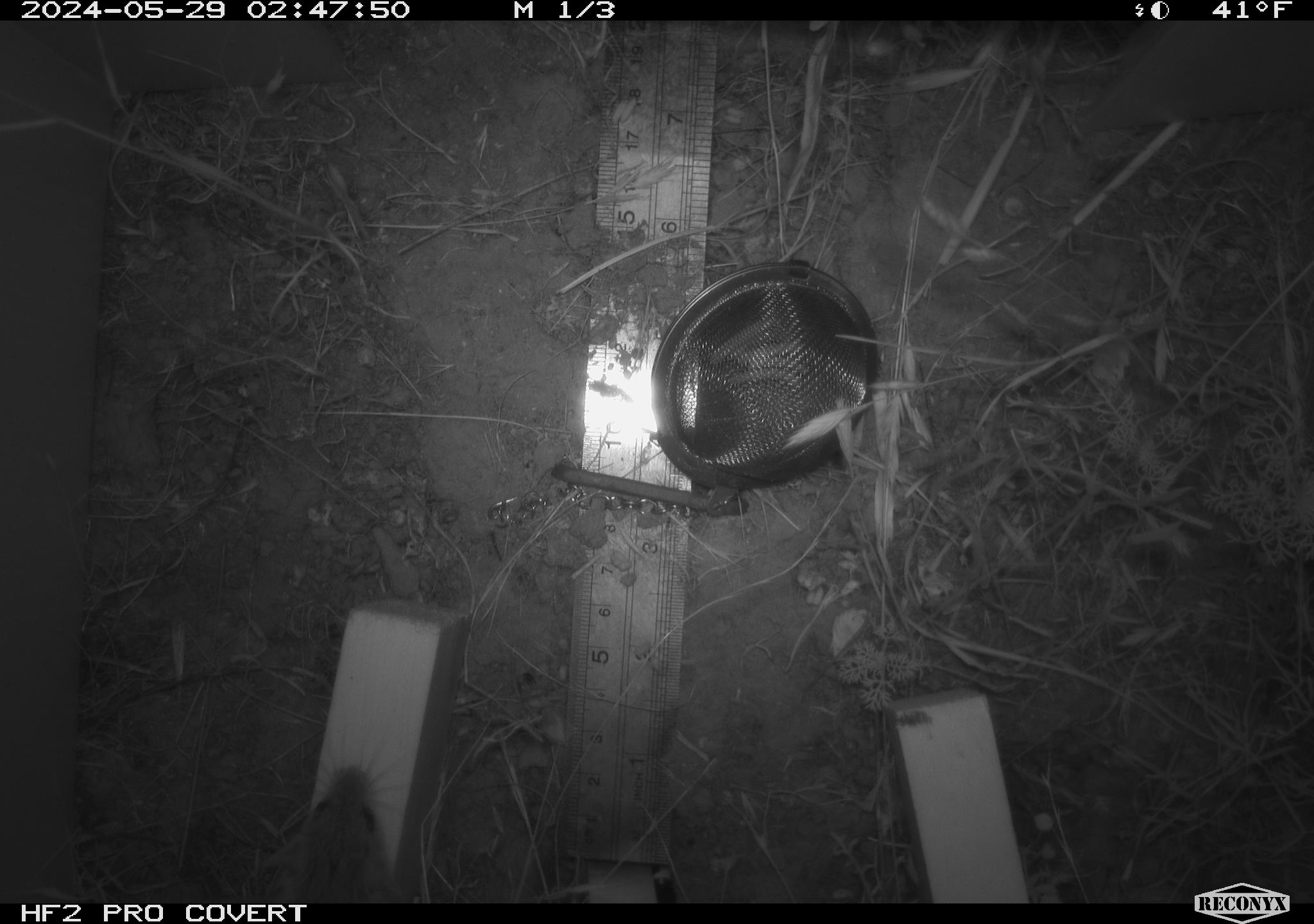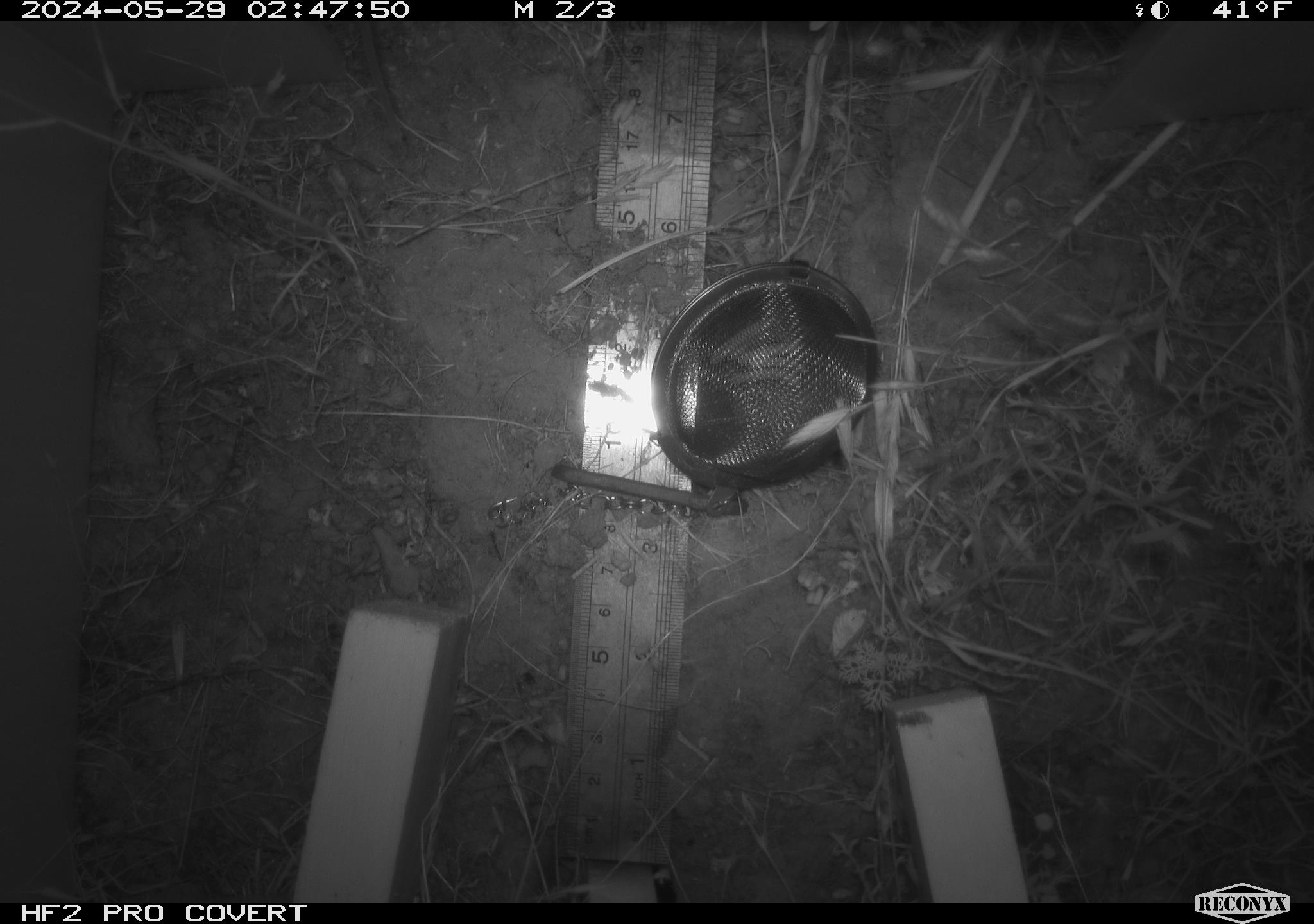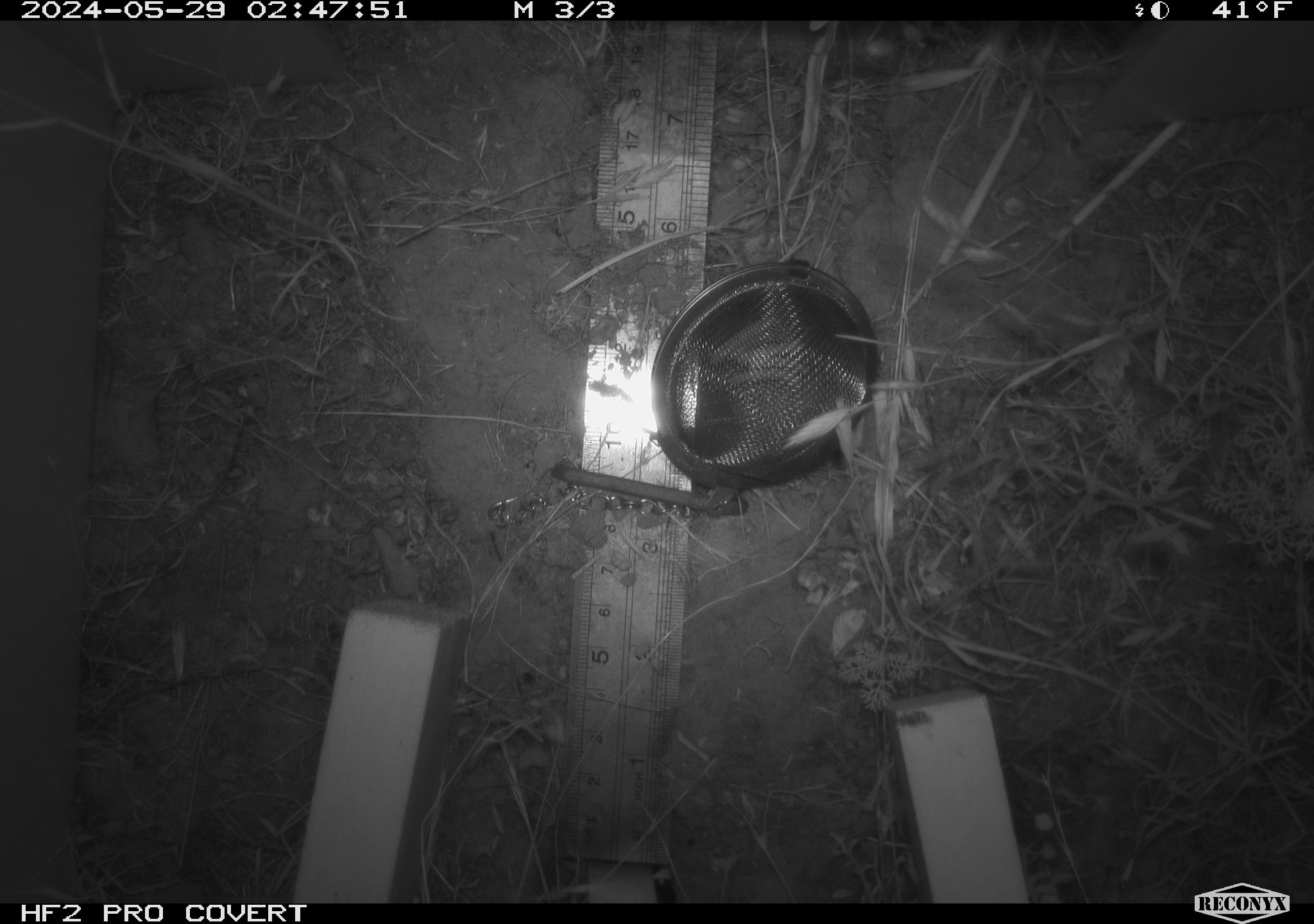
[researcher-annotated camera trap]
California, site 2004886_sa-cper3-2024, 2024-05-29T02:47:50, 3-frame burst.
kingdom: Animalia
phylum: Chordata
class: Mammalia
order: Rodentia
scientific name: Rodentia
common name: rodent